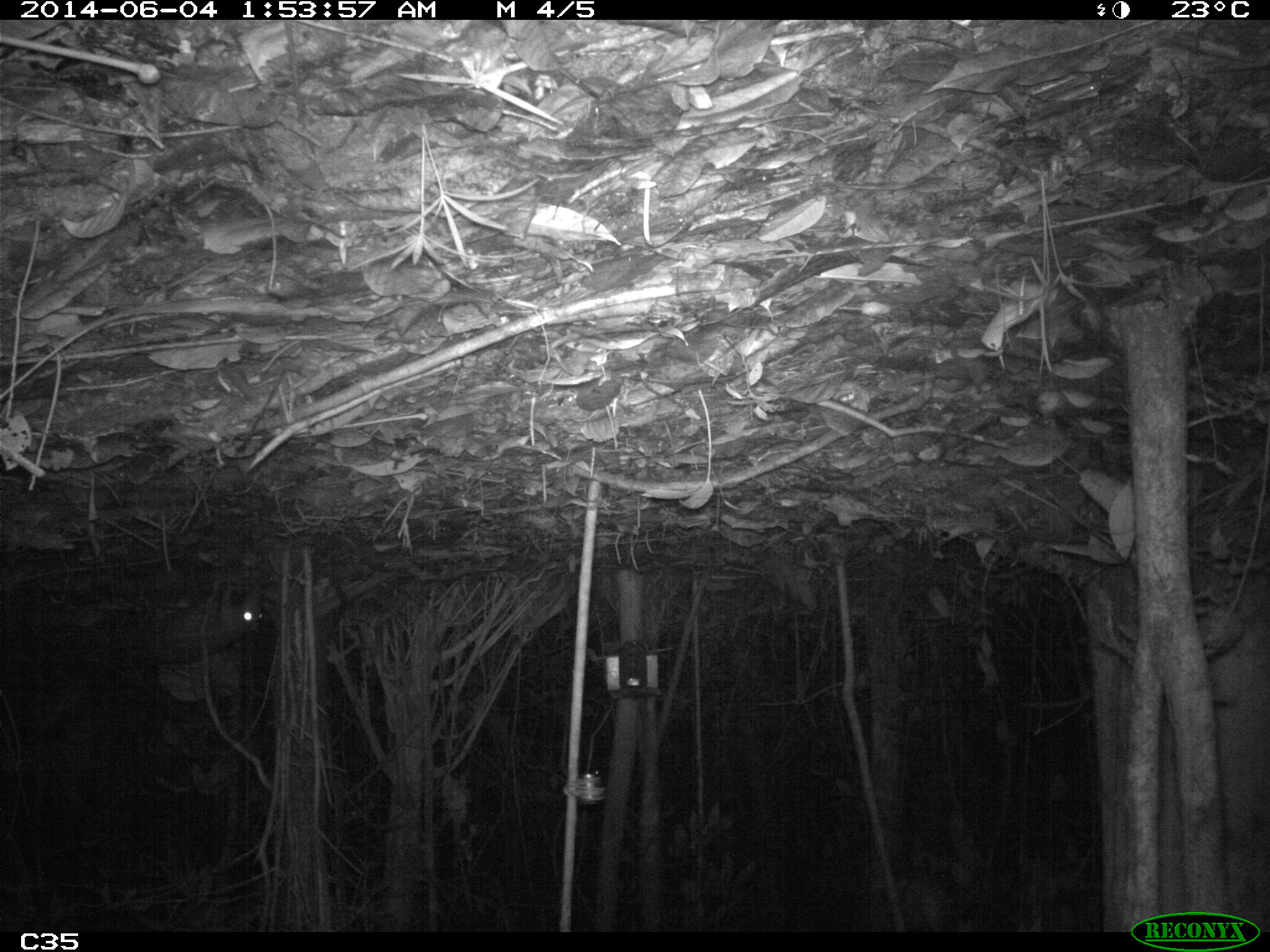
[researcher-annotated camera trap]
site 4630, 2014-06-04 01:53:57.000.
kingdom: Animalia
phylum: Chordata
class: Mammalia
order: Rodentia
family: Cuniculidae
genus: Cuniculus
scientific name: Cuniculus paca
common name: spotted paca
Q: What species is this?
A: Cuniculus paca (spotted paca).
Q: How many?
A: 1.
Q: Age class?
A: Adult.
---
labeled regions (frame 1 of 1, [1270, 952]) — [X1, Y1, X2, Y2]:
cuniculus paca: [113, 576, 265, 666]